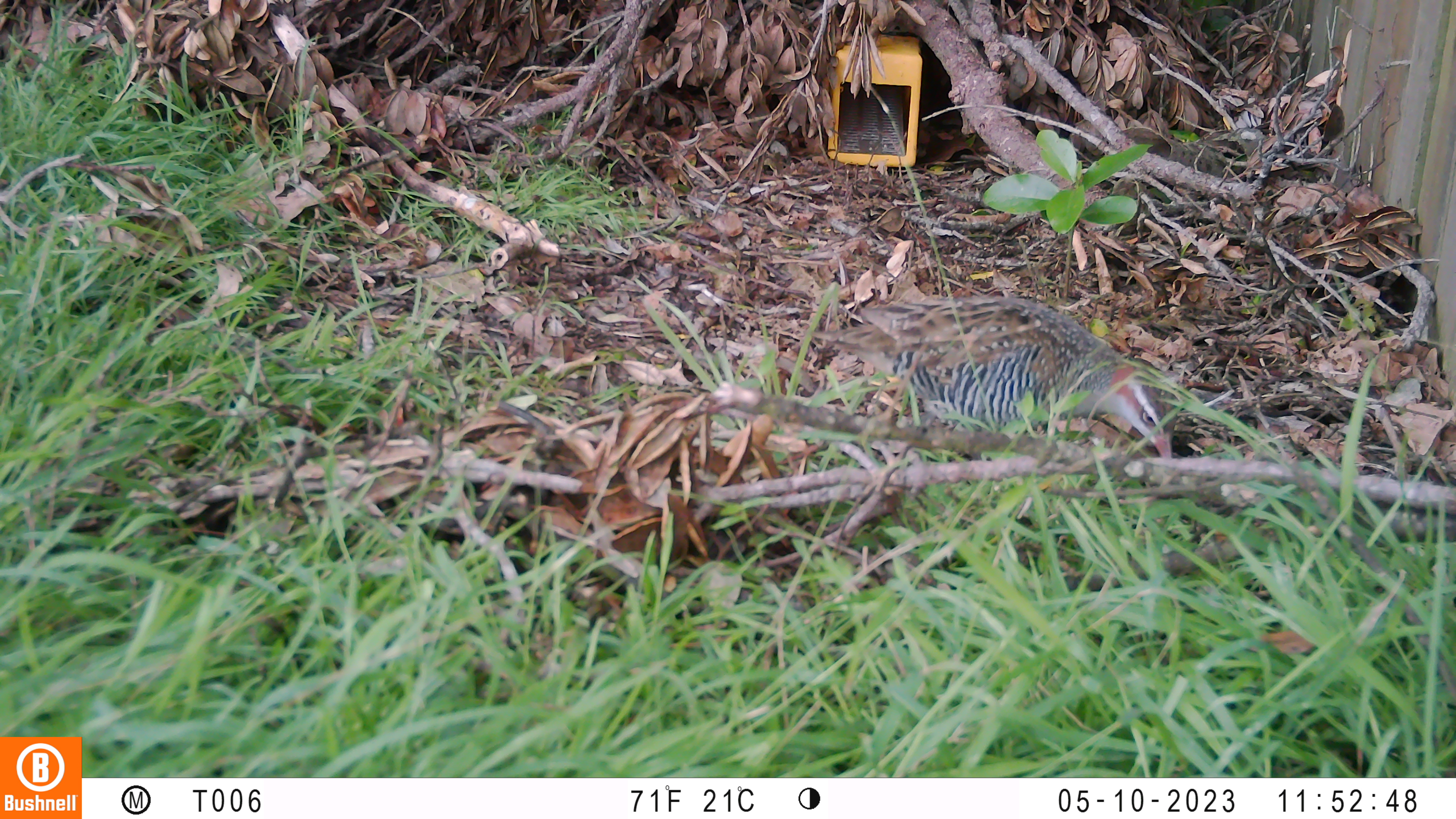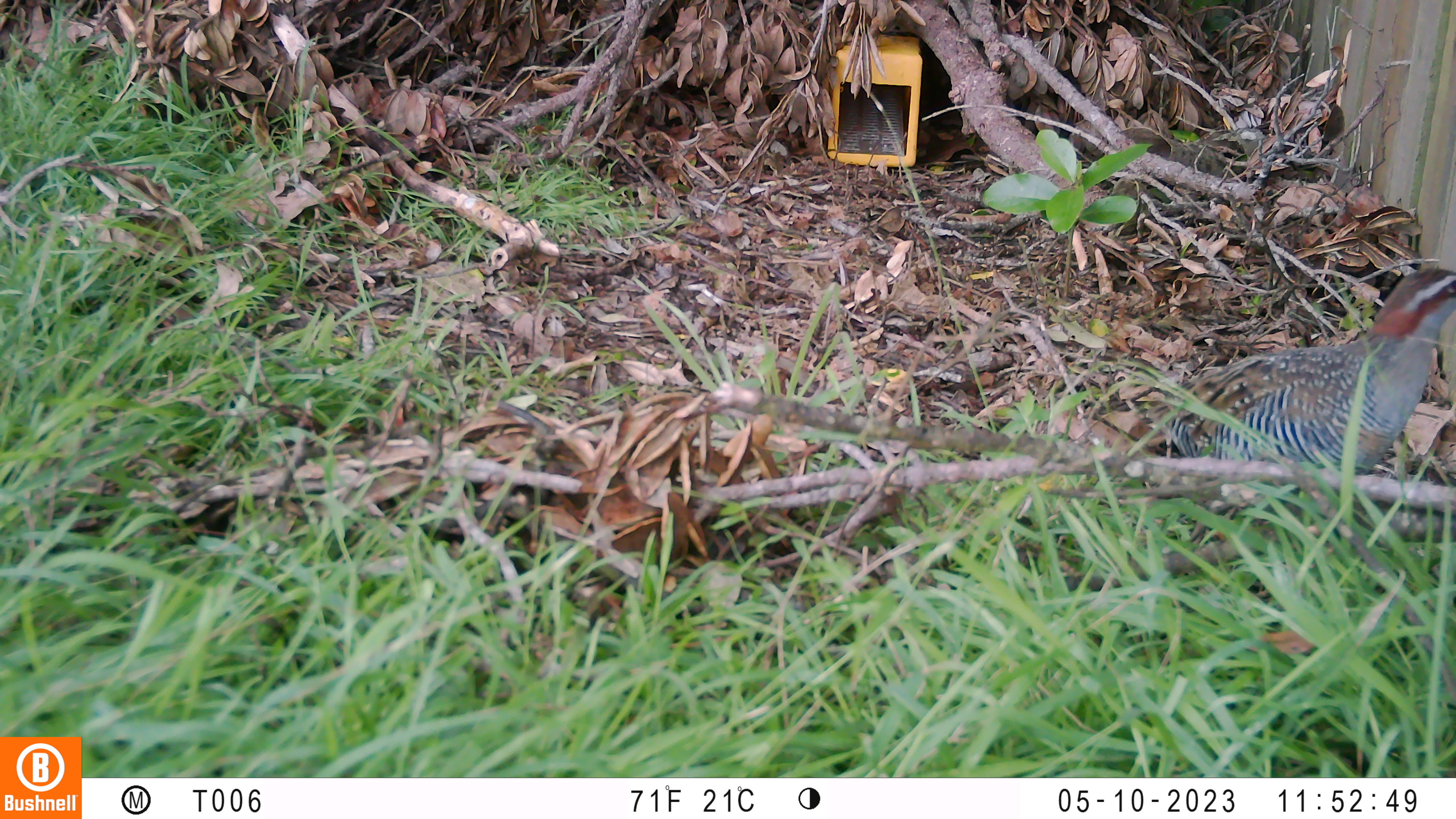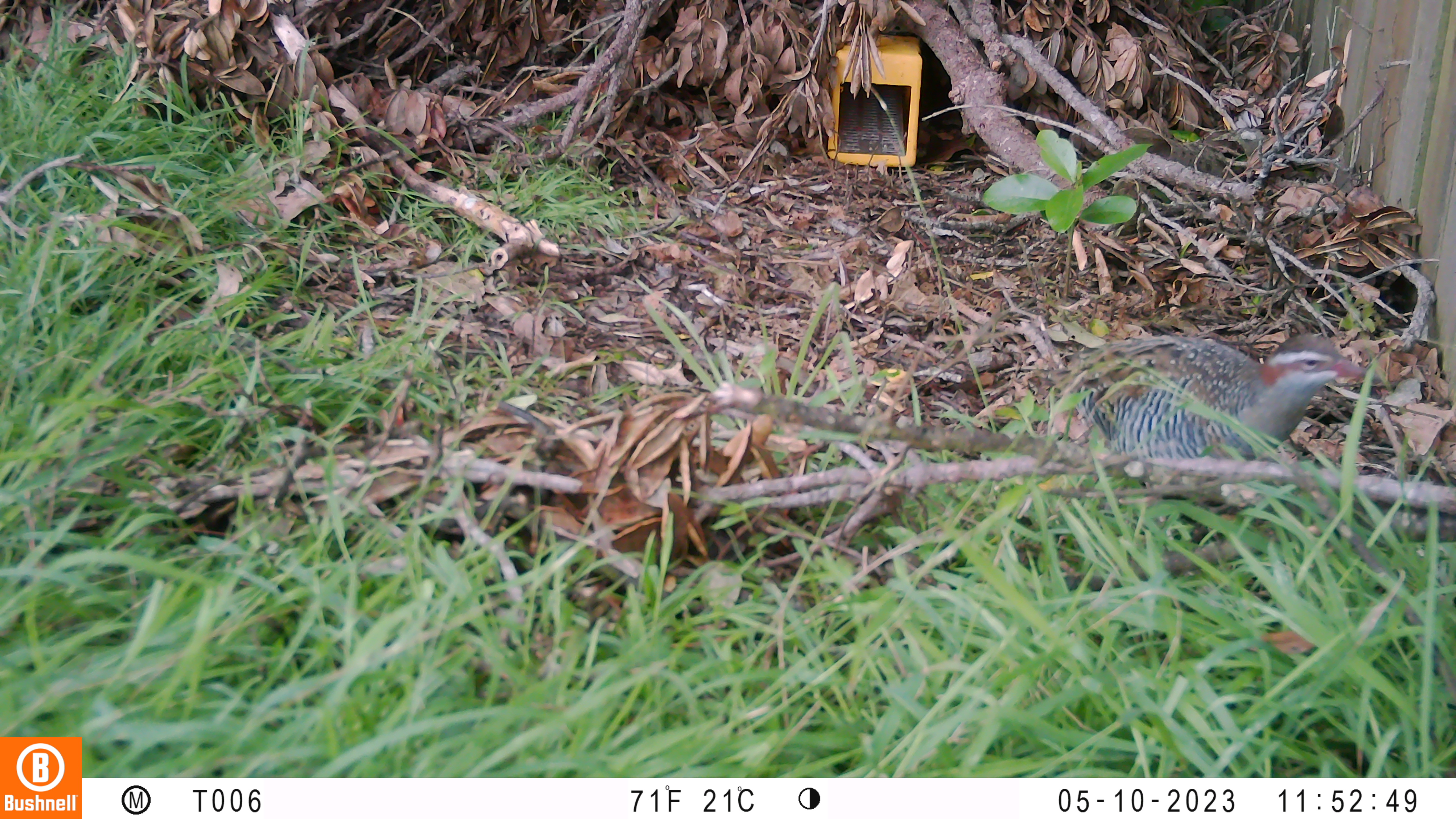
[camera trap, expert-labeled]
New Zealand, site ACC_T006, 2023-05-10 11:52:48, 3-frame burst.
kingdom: Animalia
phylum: Chordata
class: Aves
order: Gruiformes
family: Rallidae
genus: Gallirallus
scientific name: Gallirallus philippensis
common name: buff-banded rail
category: banded rail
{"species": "banded rail (buff-banded rail) (Gallirallus philippensis)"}